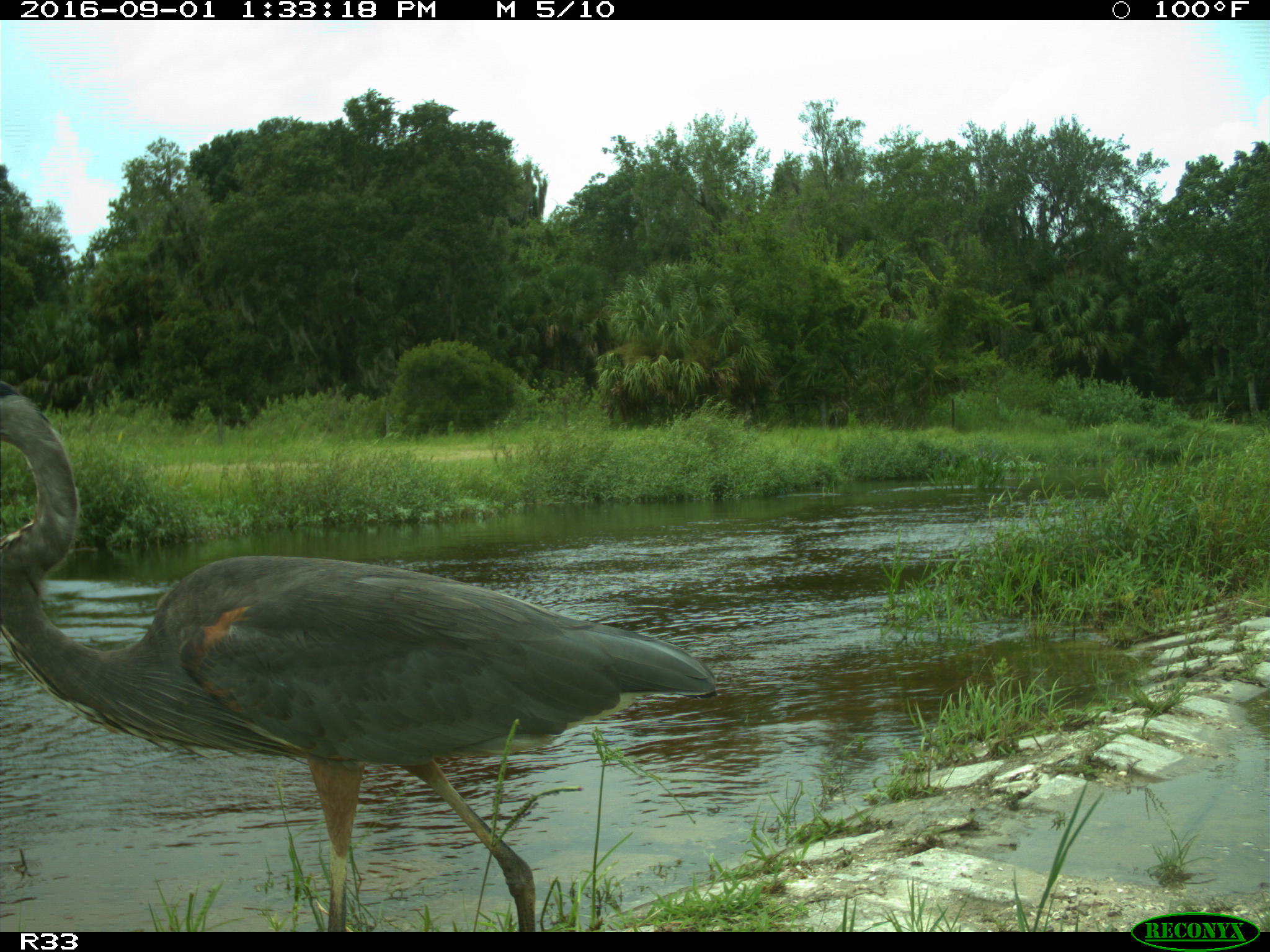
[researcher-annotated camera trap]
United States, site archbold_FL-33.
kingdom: Animalia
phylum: Chordata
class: Aves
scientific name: Aves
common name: birds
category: unidentified bird